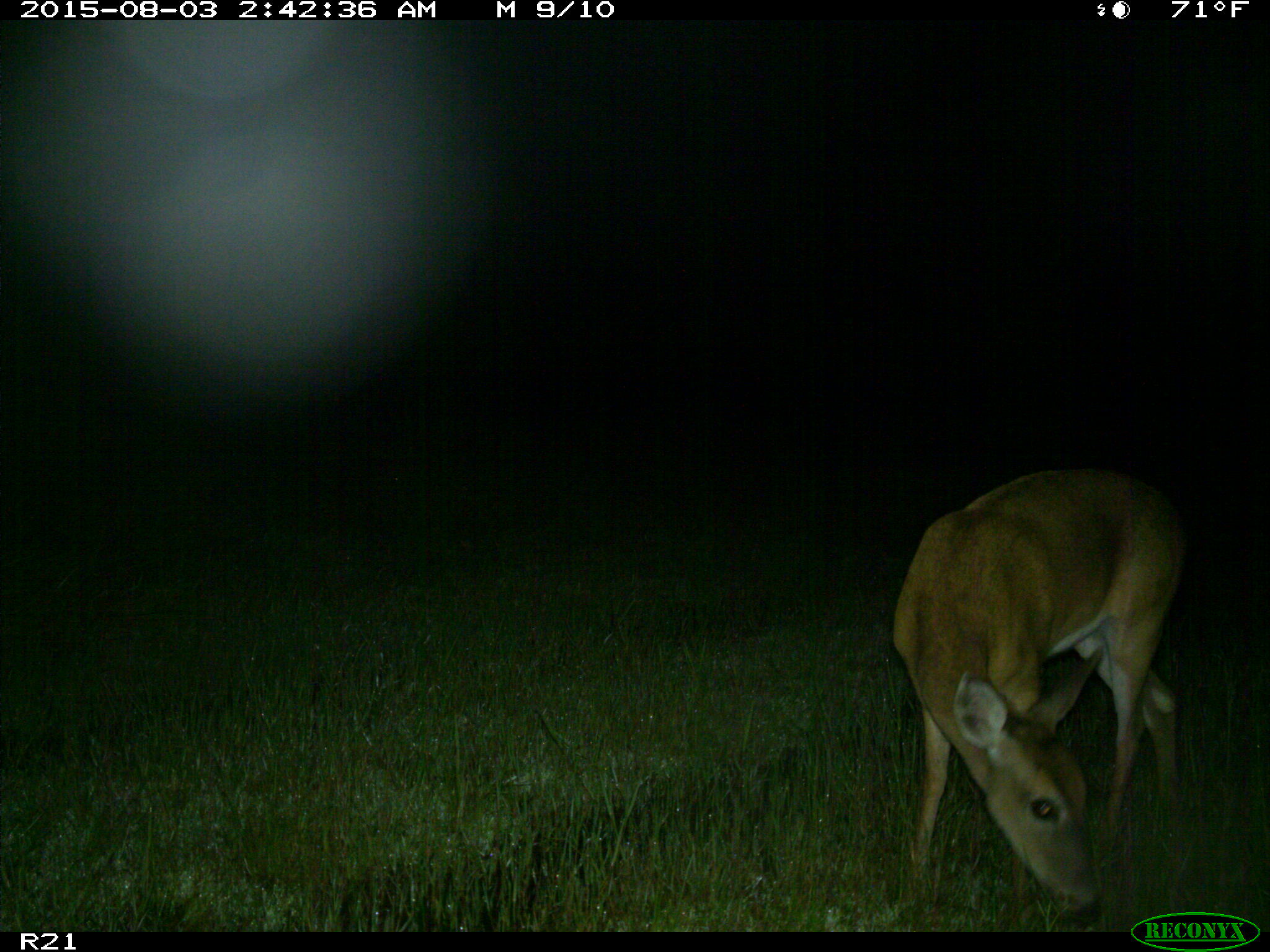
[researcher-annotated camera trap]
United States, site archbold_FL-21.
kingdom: Animalia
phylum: Chordata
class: Mammalia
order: Artiodactyla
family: Cervidae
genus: Odocoileus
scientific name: Odocoileus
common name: deer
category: unidentified deer